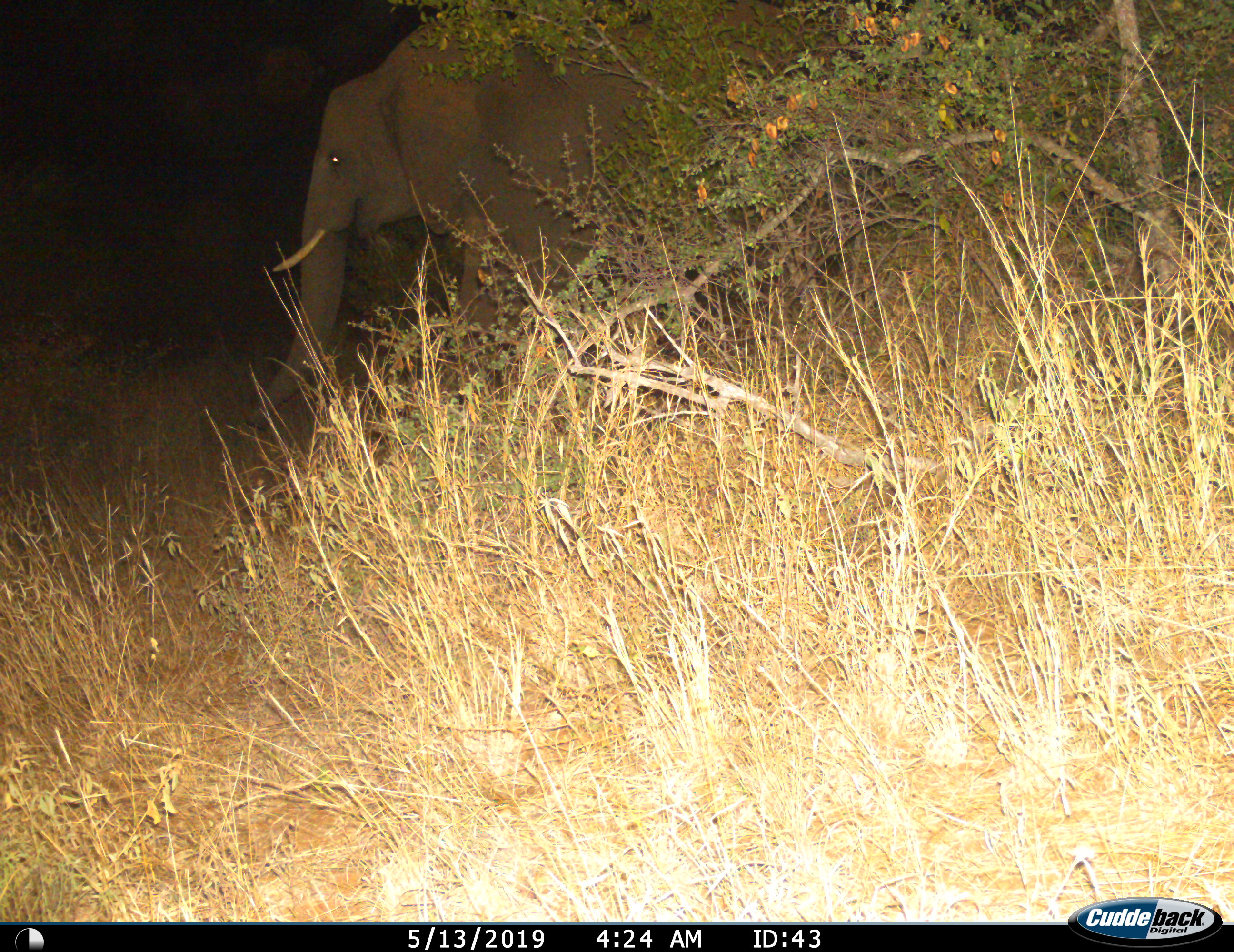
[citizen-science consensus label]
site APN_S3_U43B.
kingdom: Animalia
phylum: Chordata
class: Mammalia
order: Proboscidea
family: Elephantidae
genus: Loxodonta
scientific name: Loxodonta africana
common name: african bush elephant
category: elephant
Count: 1.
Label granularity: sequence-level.